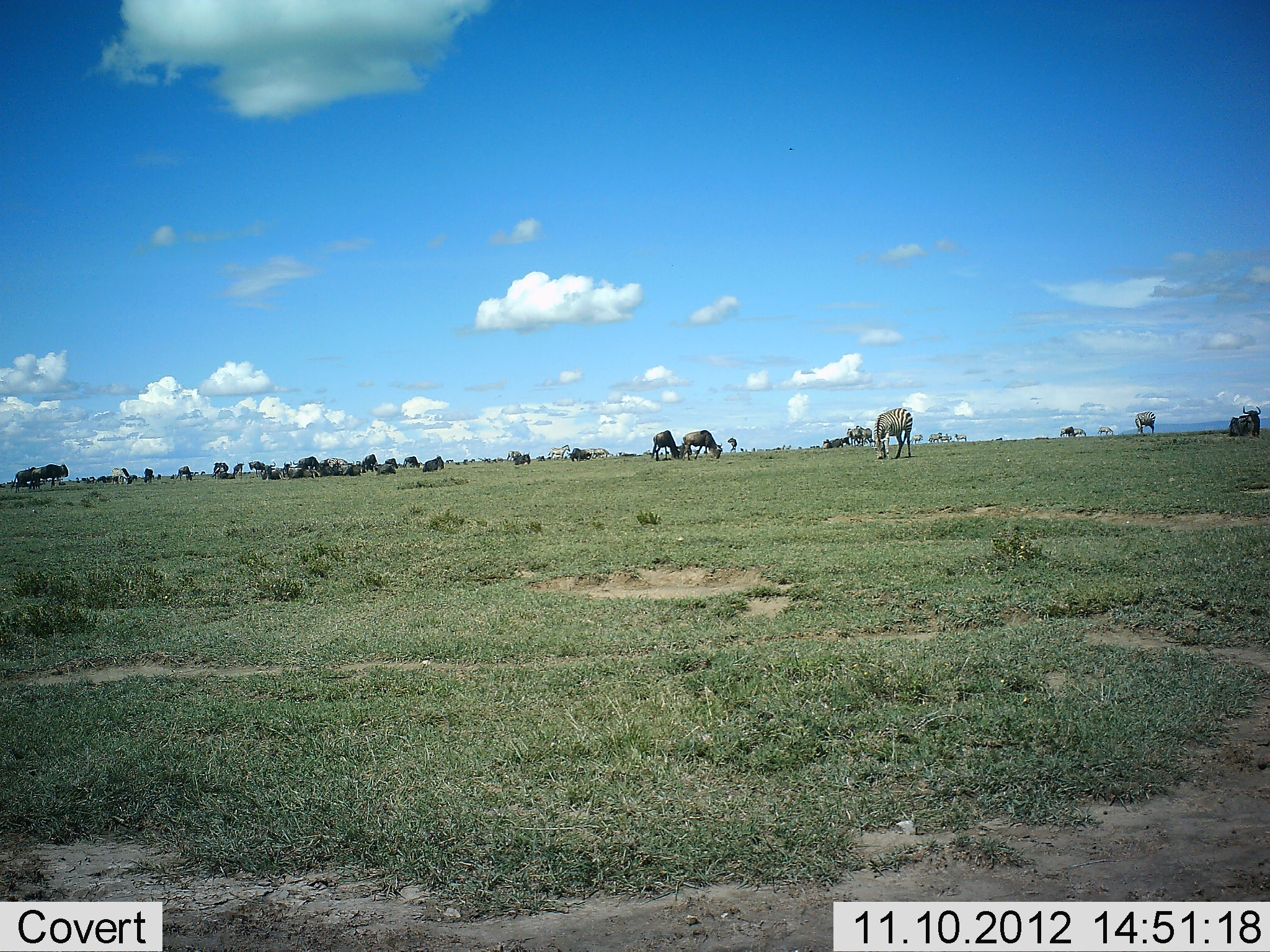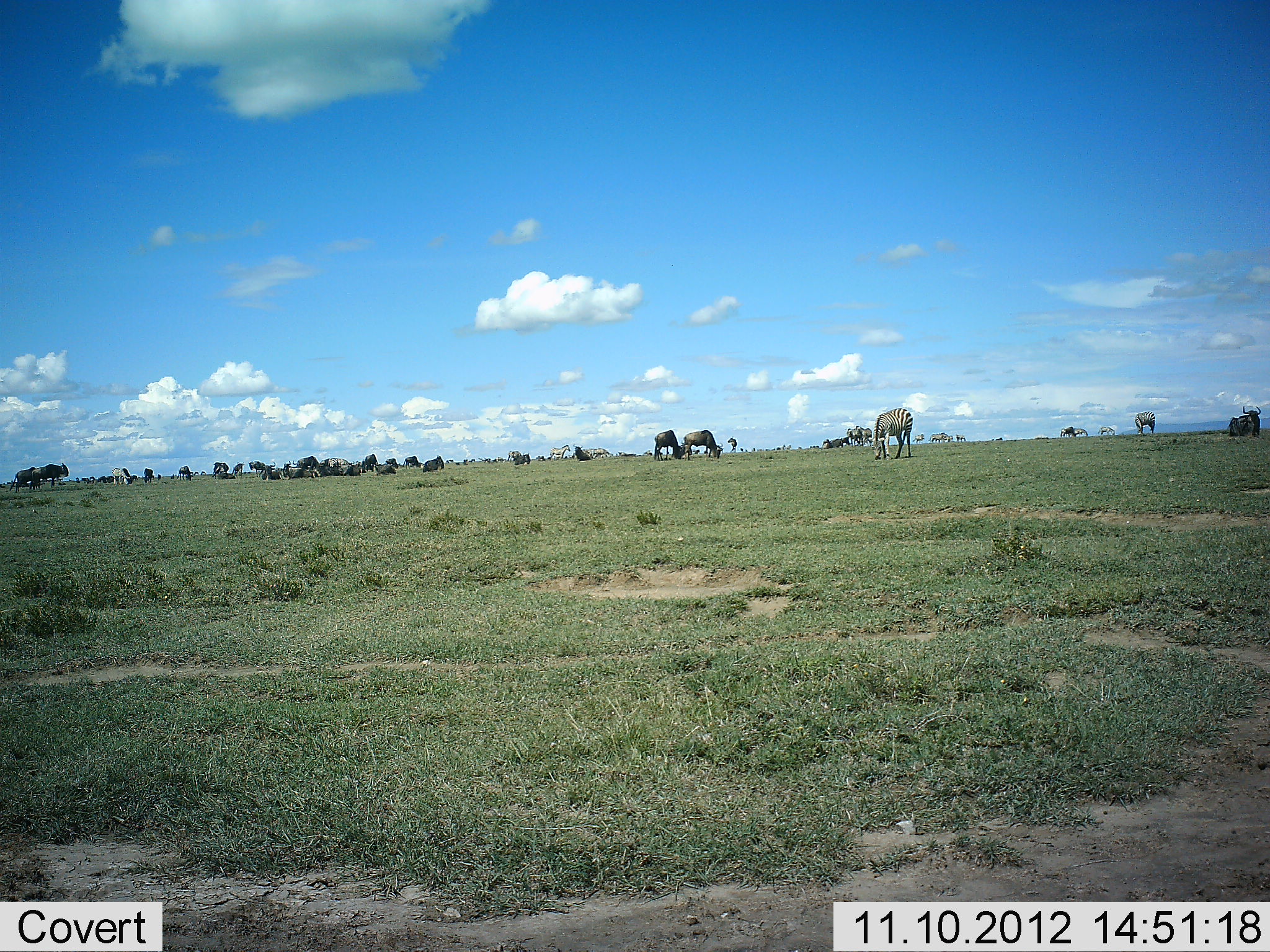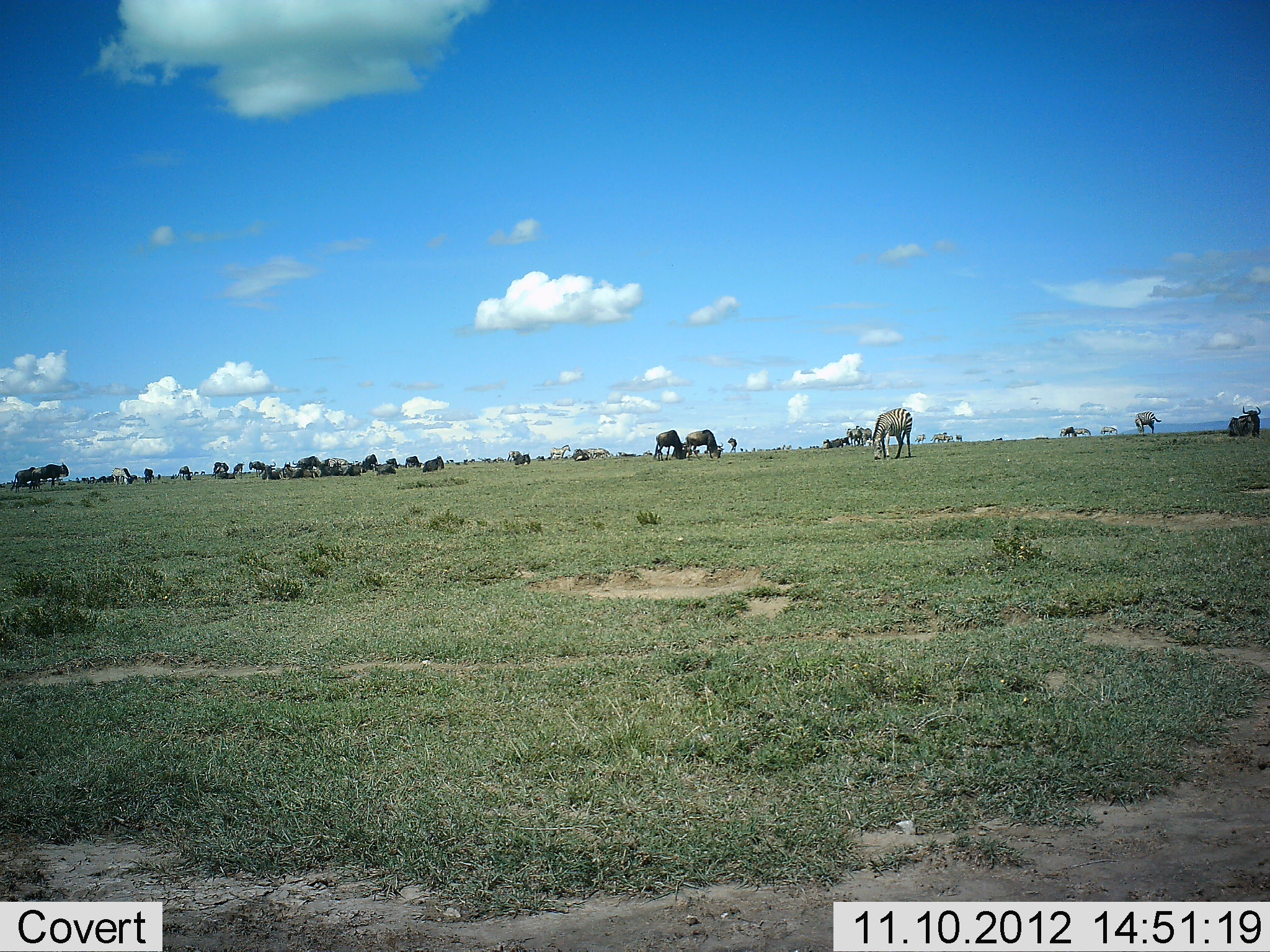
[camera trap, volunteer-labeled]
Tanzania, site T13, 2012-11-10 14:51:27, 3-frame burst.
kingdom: Animalia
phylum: Chordata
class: Mammalia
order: Artiodactyla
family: Bovidae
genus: Connochaetes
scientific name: Connochaetes taurinus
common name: blue wildebeest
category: wildebeest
Wildebeest (blue wildebeest) (Connochaetes taurinus), count 11-50. Behavior (volunteer vote fractions): standing 64%, resting 27%, moving 27%, interacting 0%. Young present (vote fraction): 0%. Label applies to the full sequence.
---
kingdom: Animalia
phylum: Chordata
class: Mammalia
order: Perissodactyla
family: Equidae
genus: Equus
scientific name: Equus quagga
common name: plains zebra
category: zebra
Zebra (plains zebra) (Equus quagga), count 11-50. Behavior (volunteer vote fractions): standing 36%, resting 0%, moving 18%, interacting 0%. Young present (vote fraction): 0%. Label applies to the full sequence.